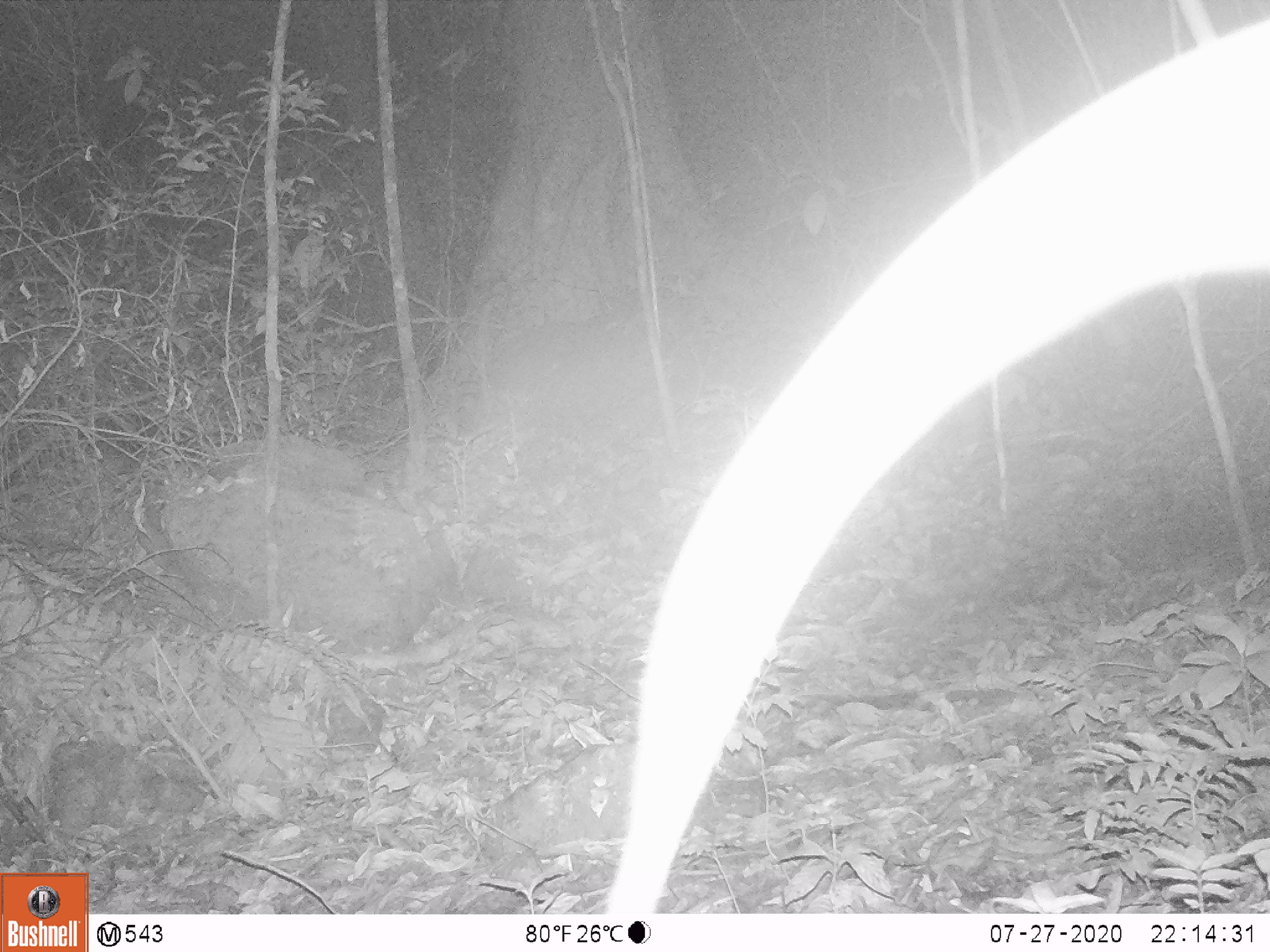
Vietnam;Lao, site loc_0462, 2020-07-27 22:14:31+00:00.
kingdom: Animalia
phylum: Chordata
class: Mammalia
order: Rodentia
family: Muridae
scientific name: Muridae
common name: old-world mice and rats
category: unidentified murid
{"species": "unidentified murid (old-world mice and rats) (Muridae)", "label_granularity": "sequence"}